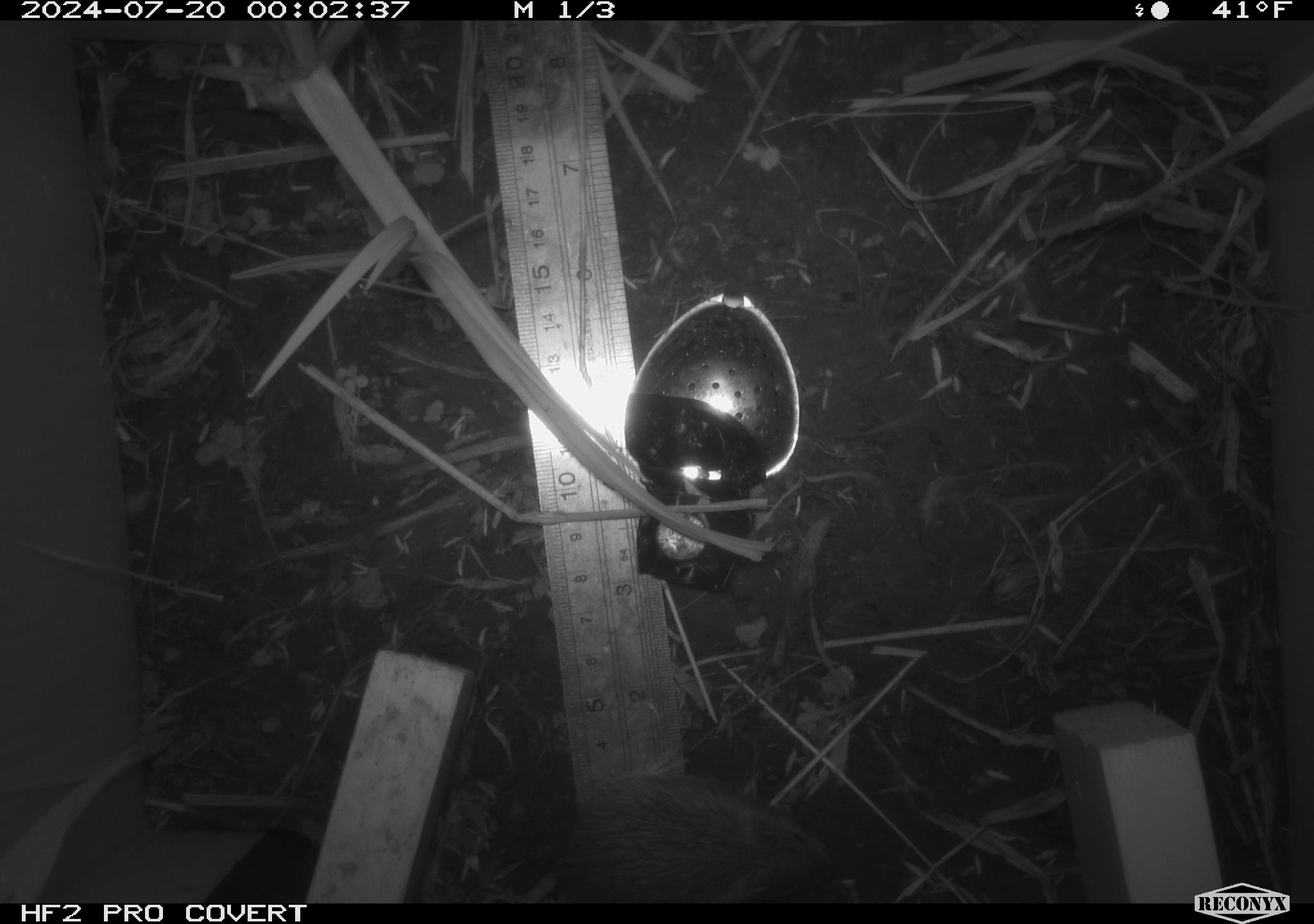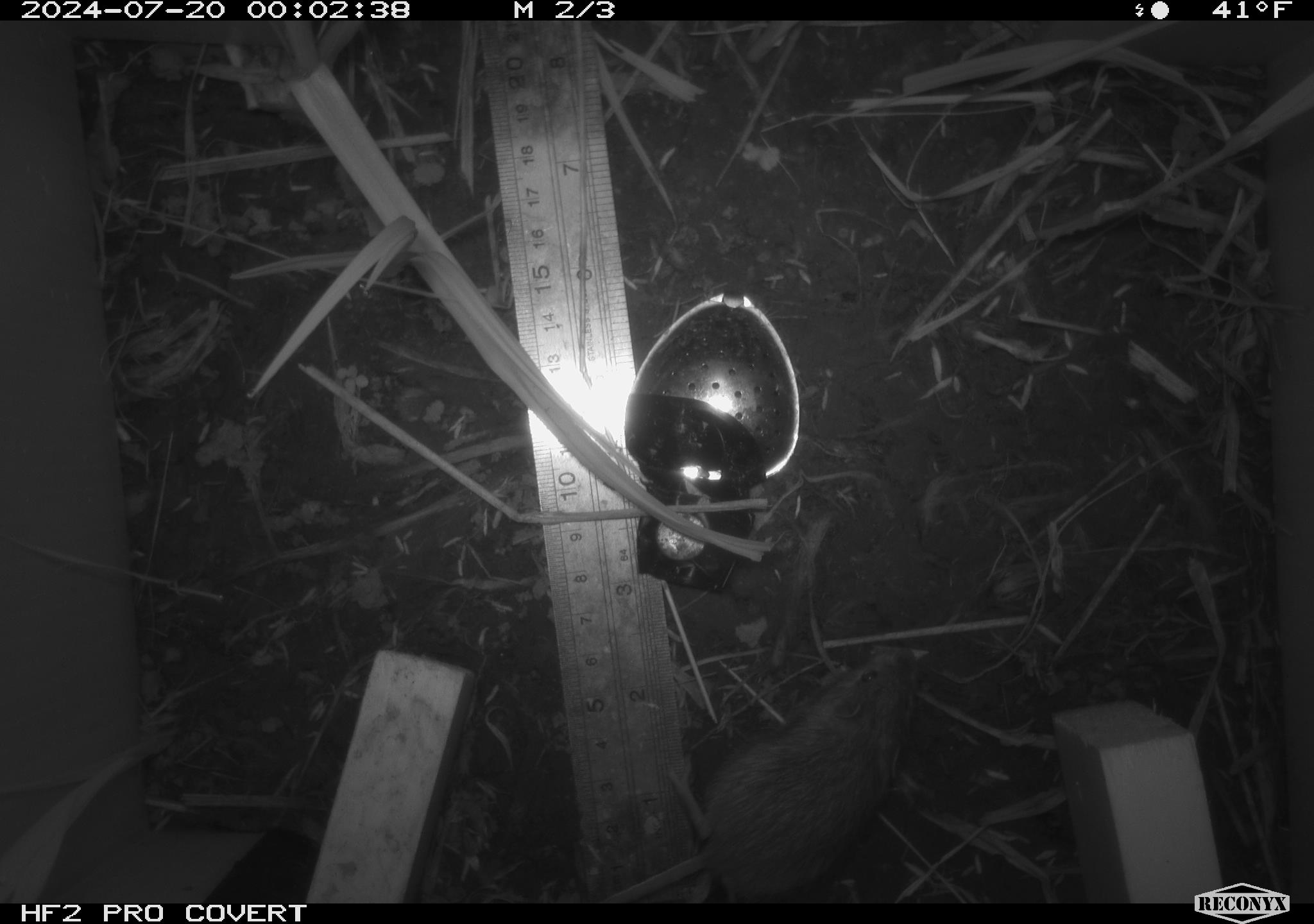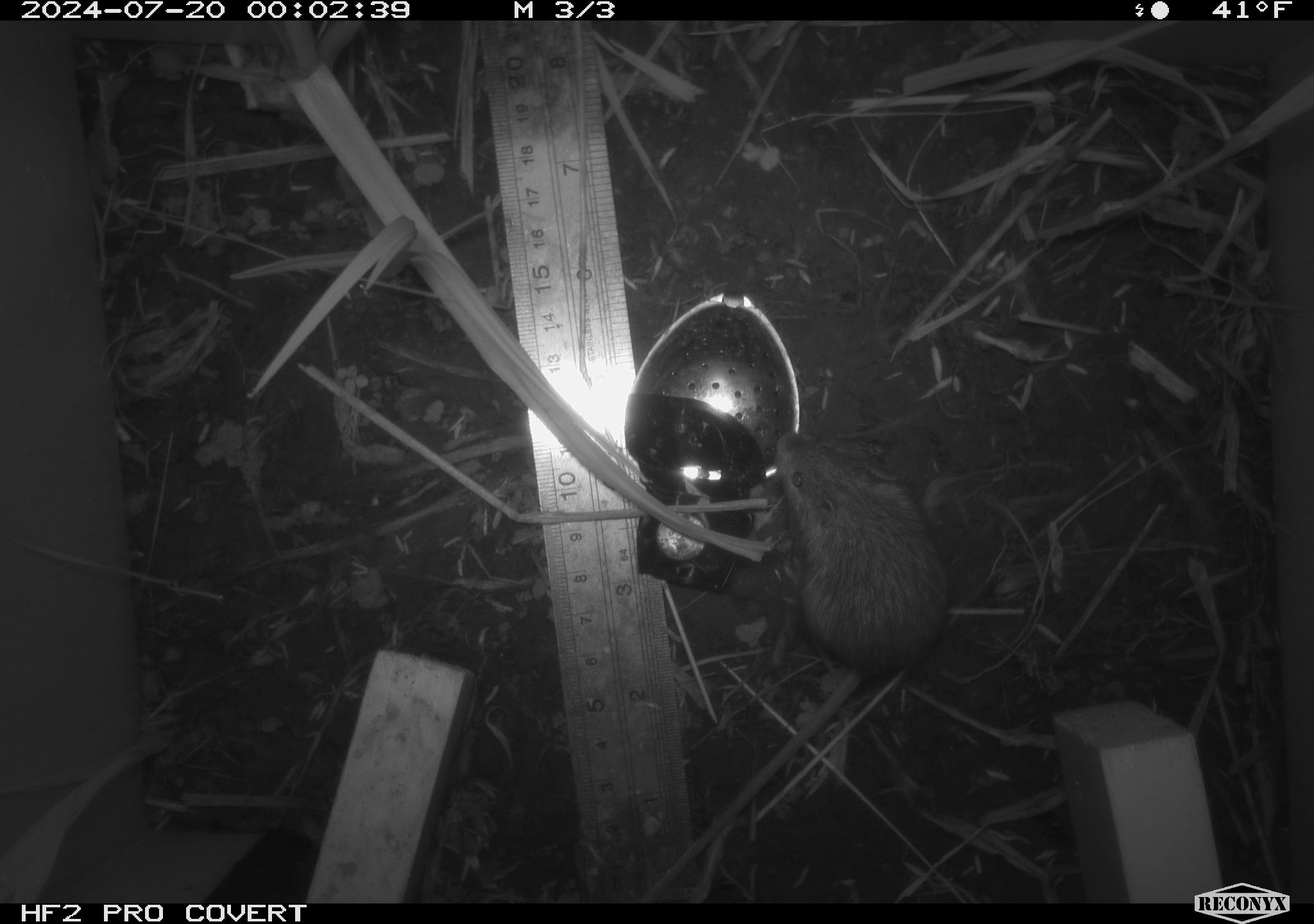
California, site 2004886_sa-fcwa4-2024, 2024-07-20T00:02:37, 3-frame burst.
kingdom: Animalia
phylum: Chordata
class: Mammalia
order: Rodentia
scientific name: Rodentia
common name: rodent